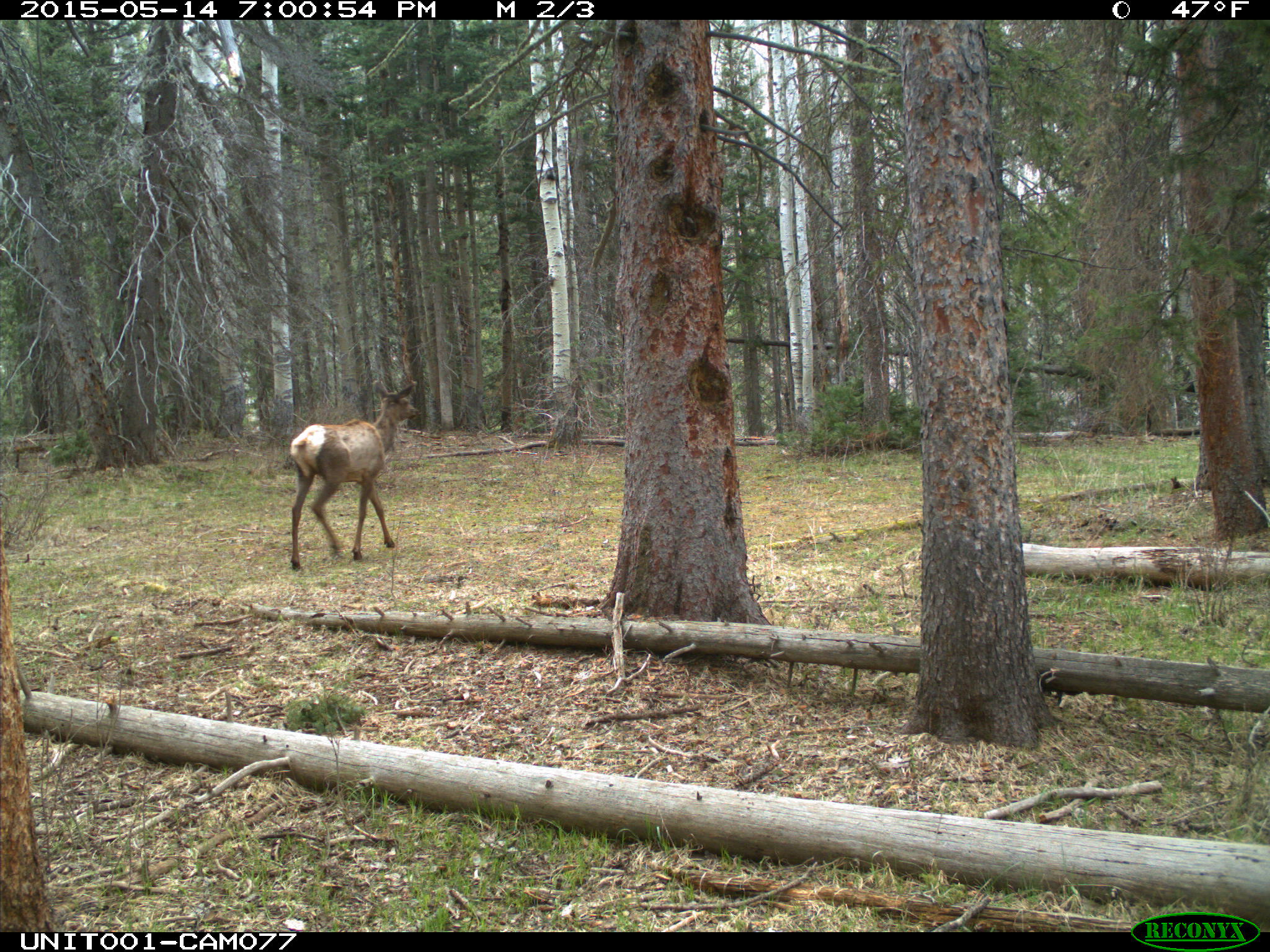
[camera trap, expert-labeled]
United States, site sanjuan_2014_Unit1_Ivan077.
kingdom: Animalia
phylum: Chordata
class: Mammalia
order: Artiodactyla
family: Cervidae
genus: Cervus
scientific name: Cervus elaphus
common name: red deer